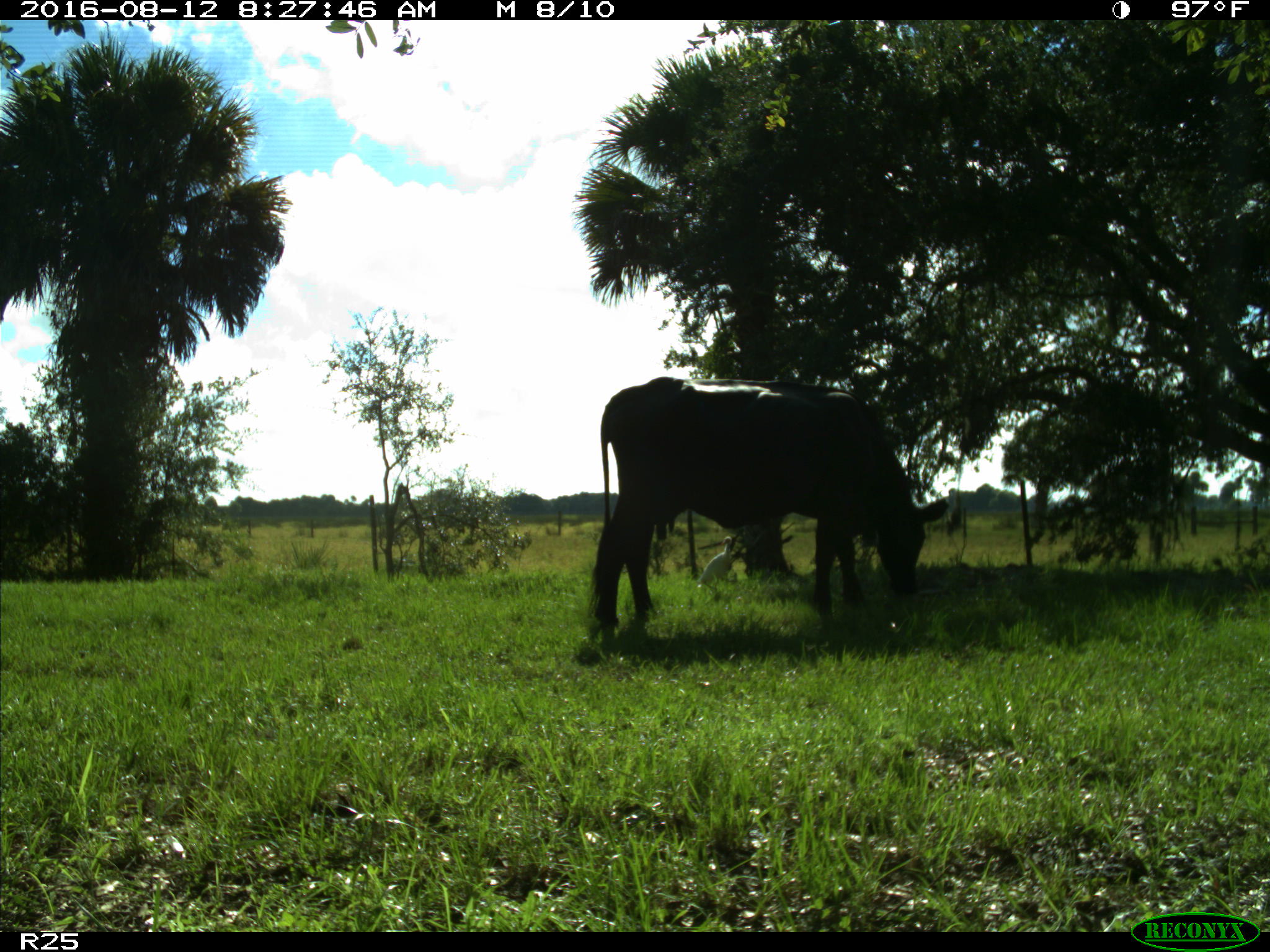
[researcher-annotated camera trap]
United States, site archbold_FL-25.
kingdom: Animalia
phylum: Chordata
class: Mammalia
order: Artiodactyla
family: Bovidae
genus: Bos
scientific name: Bos taurus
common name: domestic cow